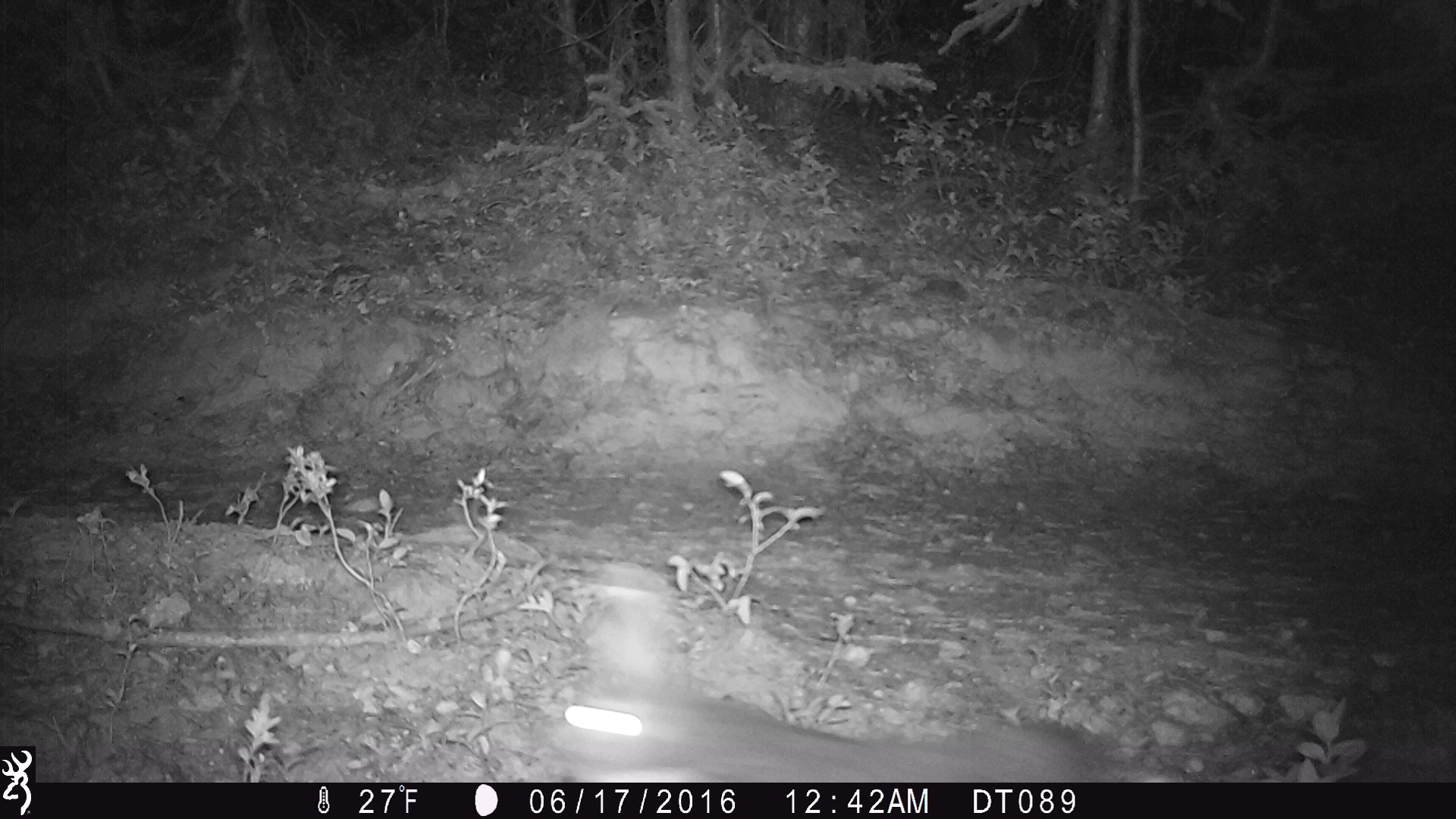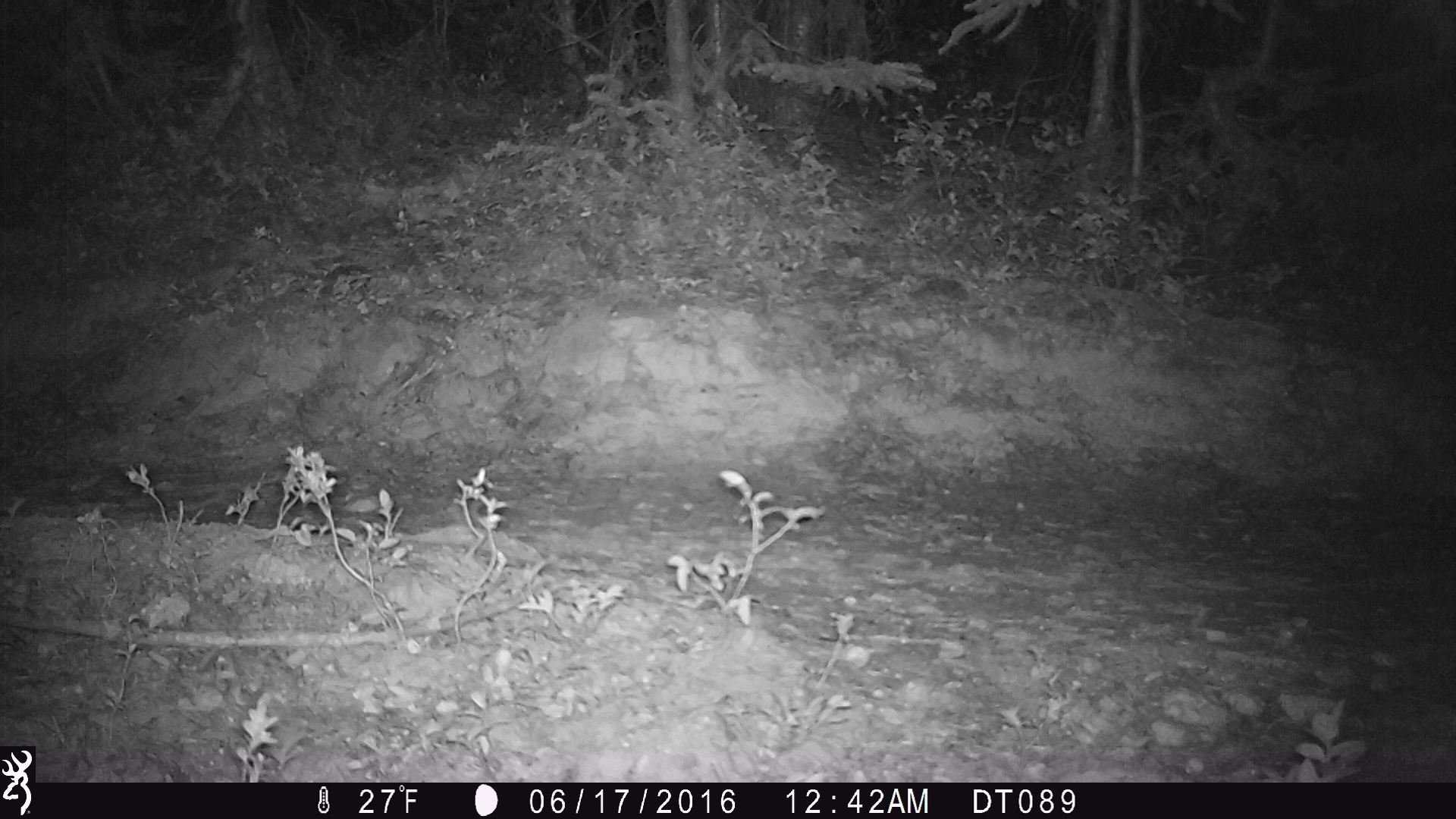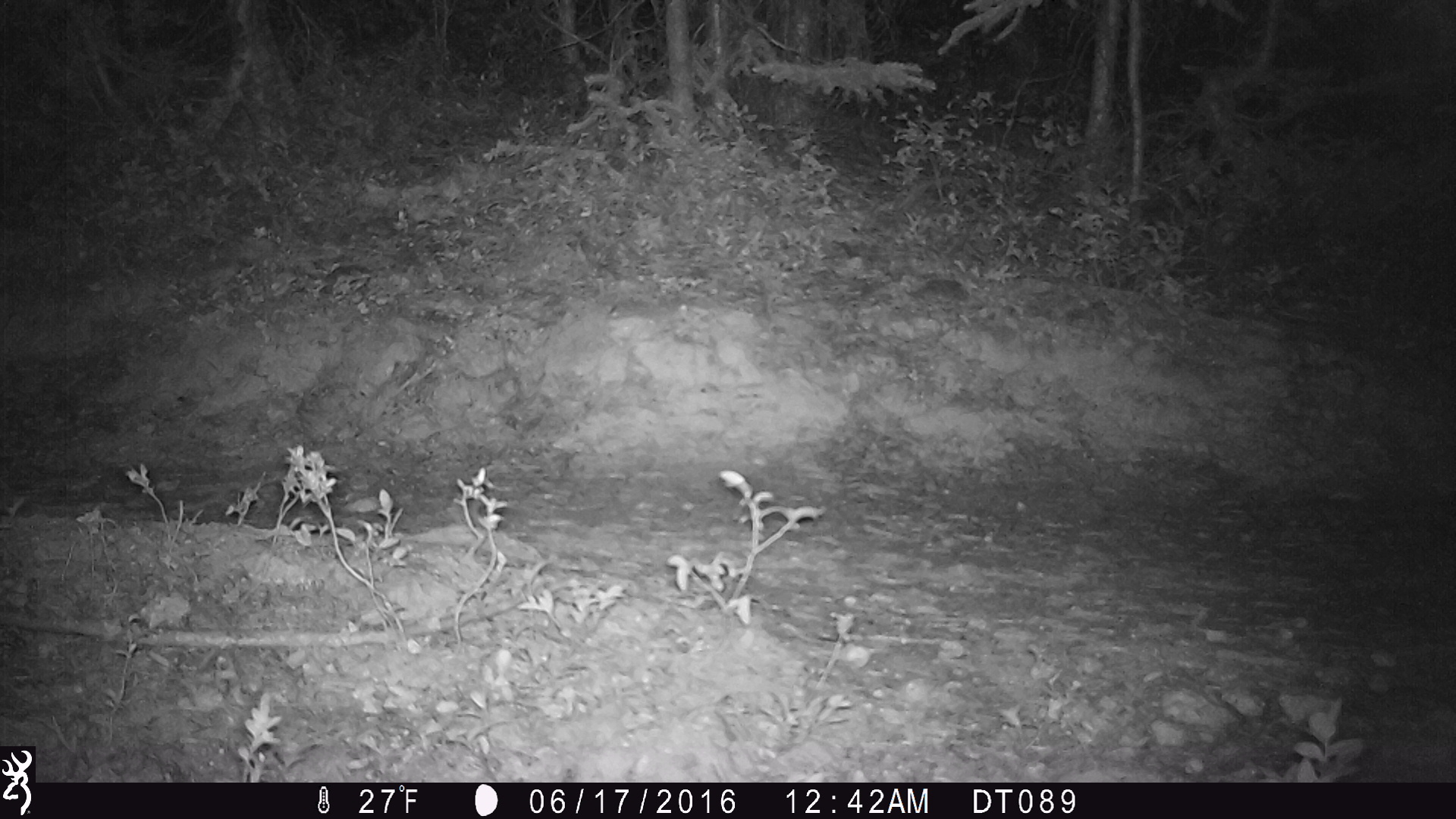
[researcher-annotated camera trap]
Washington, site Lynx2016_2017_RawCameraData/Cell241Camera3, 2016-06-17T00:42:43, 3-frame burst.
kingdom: Animalia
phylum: Chordata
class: Mammalia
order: Lagomorpha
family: Leporidae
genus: Lepus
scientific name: Lepus americanus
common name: snowshoe hare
Lepus americanus (snowshoe hare). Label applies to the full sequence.